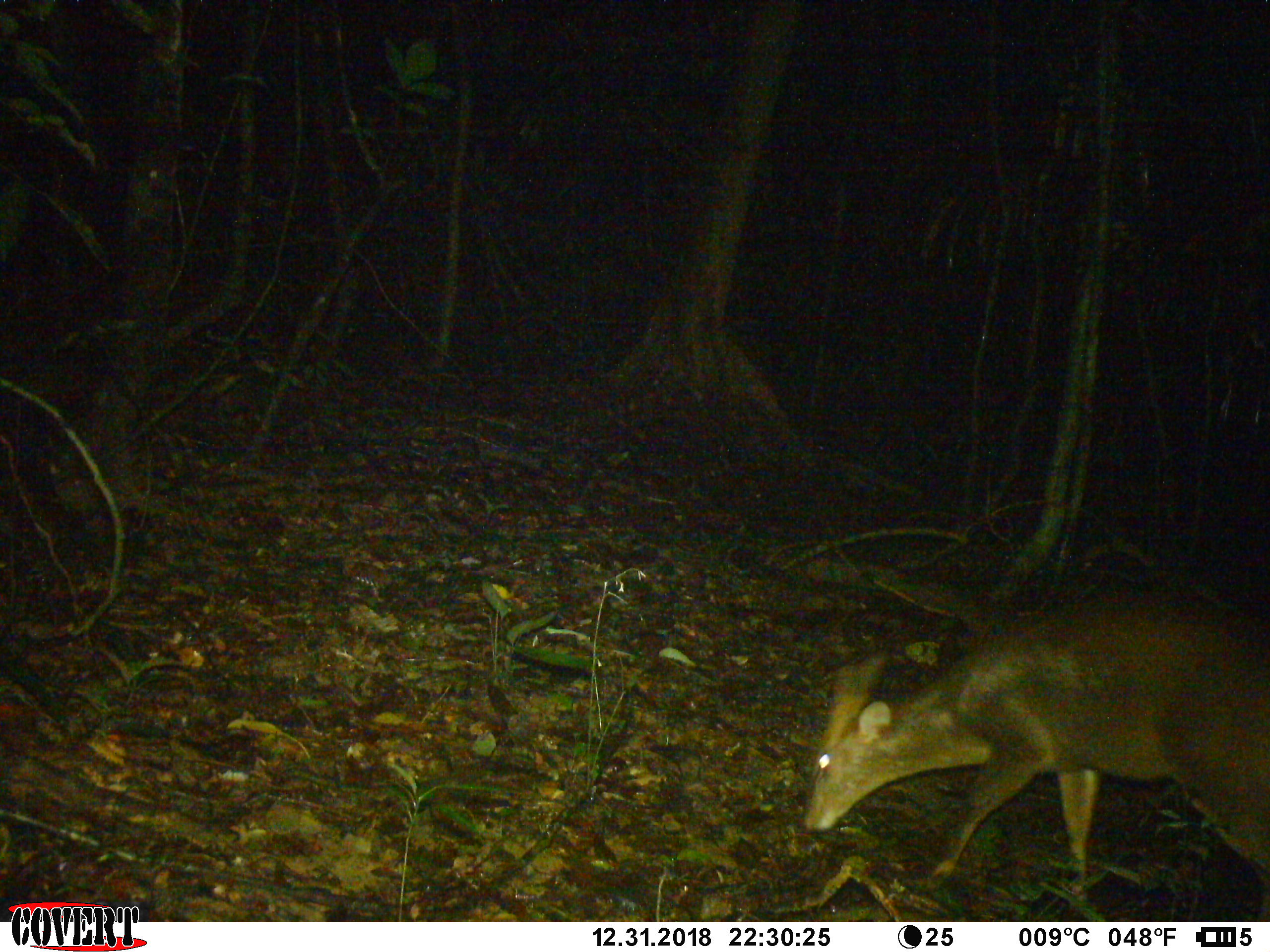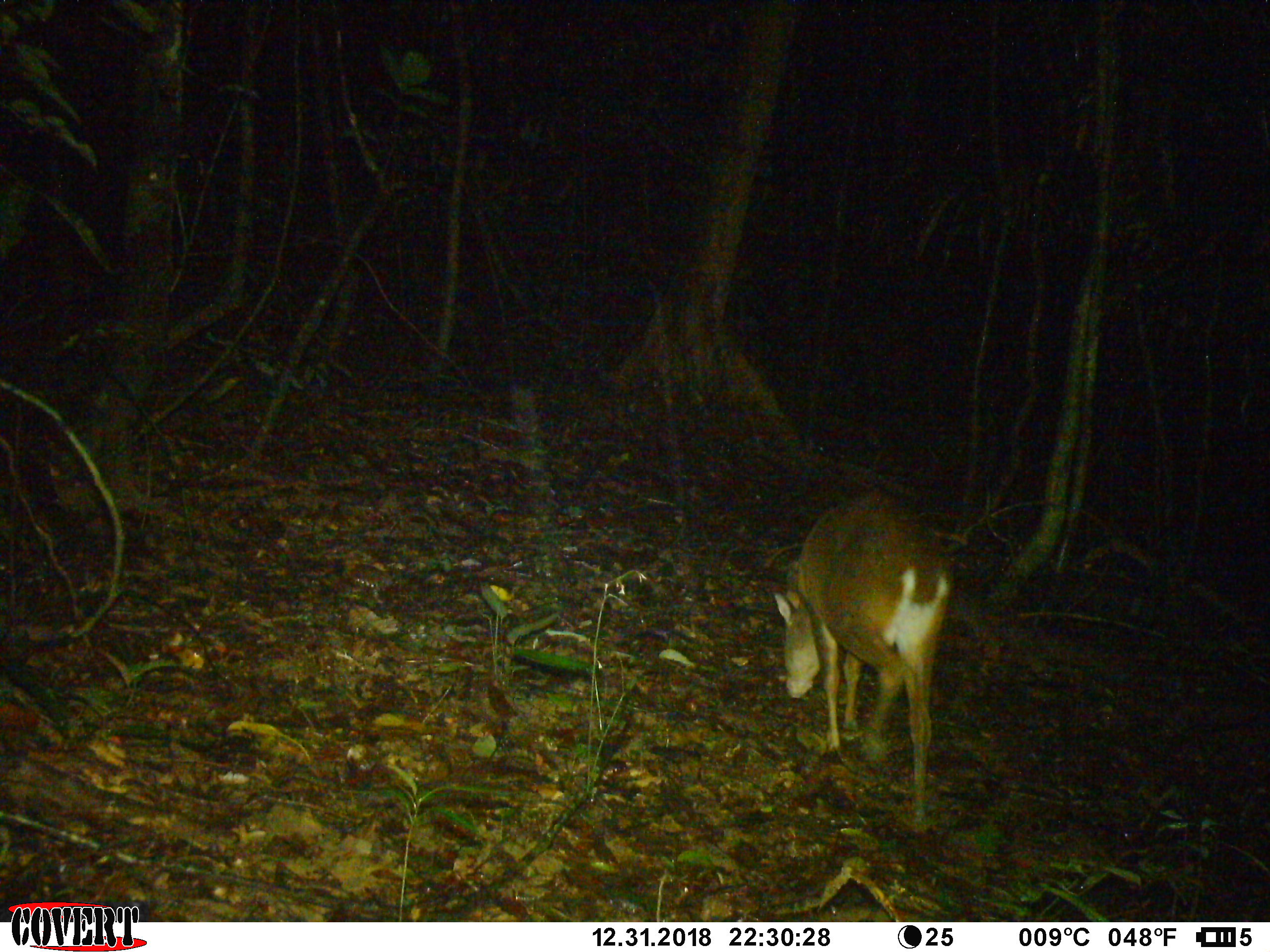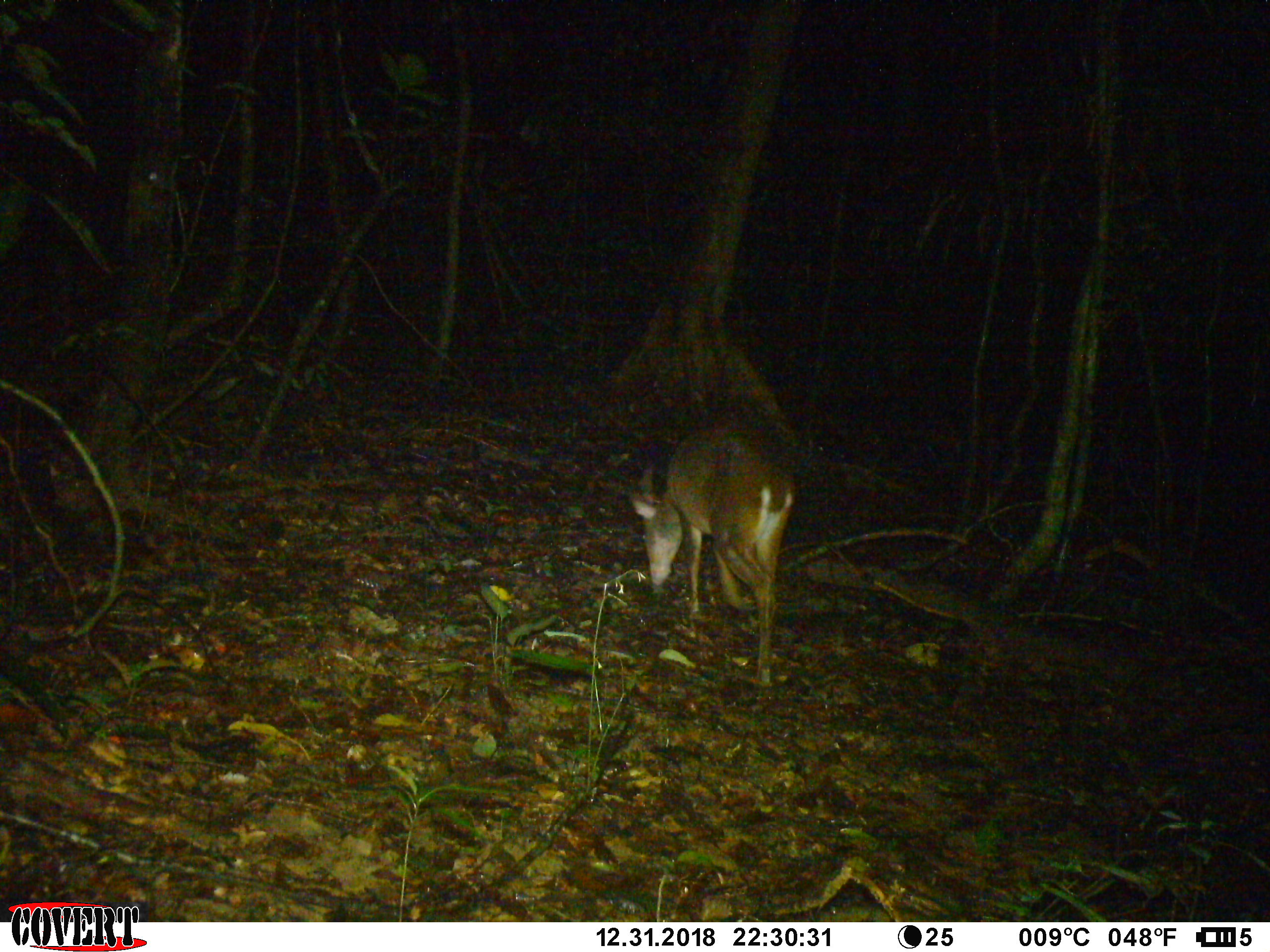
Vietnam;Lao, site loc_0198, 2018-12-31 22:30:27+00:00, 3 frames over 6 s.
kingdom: Animalia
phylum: Chordata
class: Mammalia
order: Artiodactyla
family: Cervidae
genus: Muntiacus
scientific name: Muntiacus vuquangensis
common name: large-antlered muntjac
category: large antlered muntjac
Large antlered muntjac (large-antlered muntjac) (Muntiacus vuquangensis). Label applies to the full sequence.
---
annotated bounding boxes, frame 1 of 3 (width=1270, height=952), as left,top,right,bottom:
large antlered muntjac: 803,592,1270,921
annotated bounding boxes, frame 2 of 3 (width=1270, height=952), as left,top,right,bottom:
large antlered muntjac: 771,489,954,833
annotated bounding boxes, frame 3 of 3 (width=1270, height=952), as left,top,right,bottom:
large antlered muntjac: 630,426,796,682